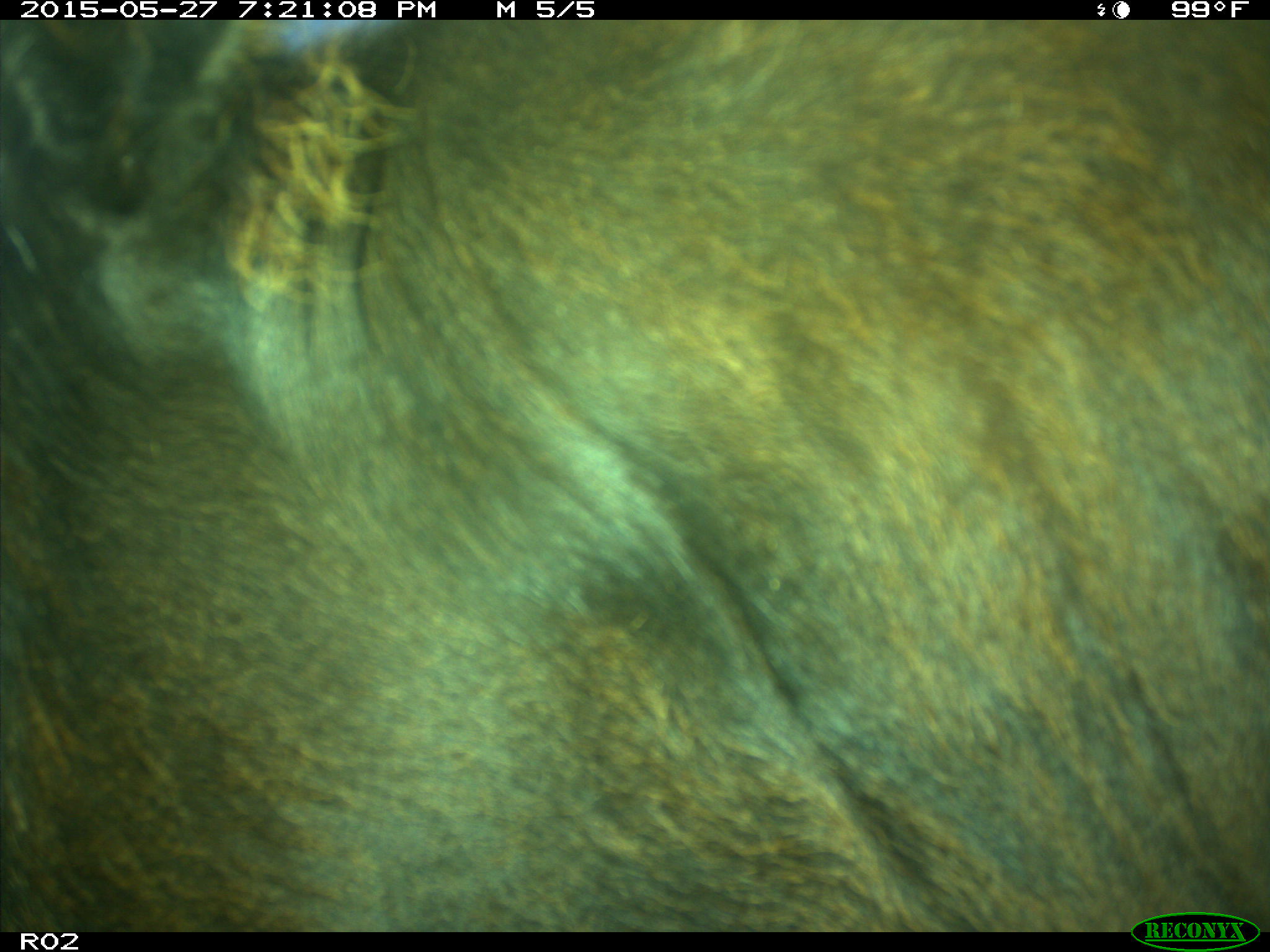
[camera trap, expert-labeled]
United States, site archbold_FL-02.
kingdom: Animalia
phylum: Chordata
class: Mammalia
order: Artiodactyla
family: Bovidae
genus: Bos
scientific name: Bos taurus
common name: domestic cow